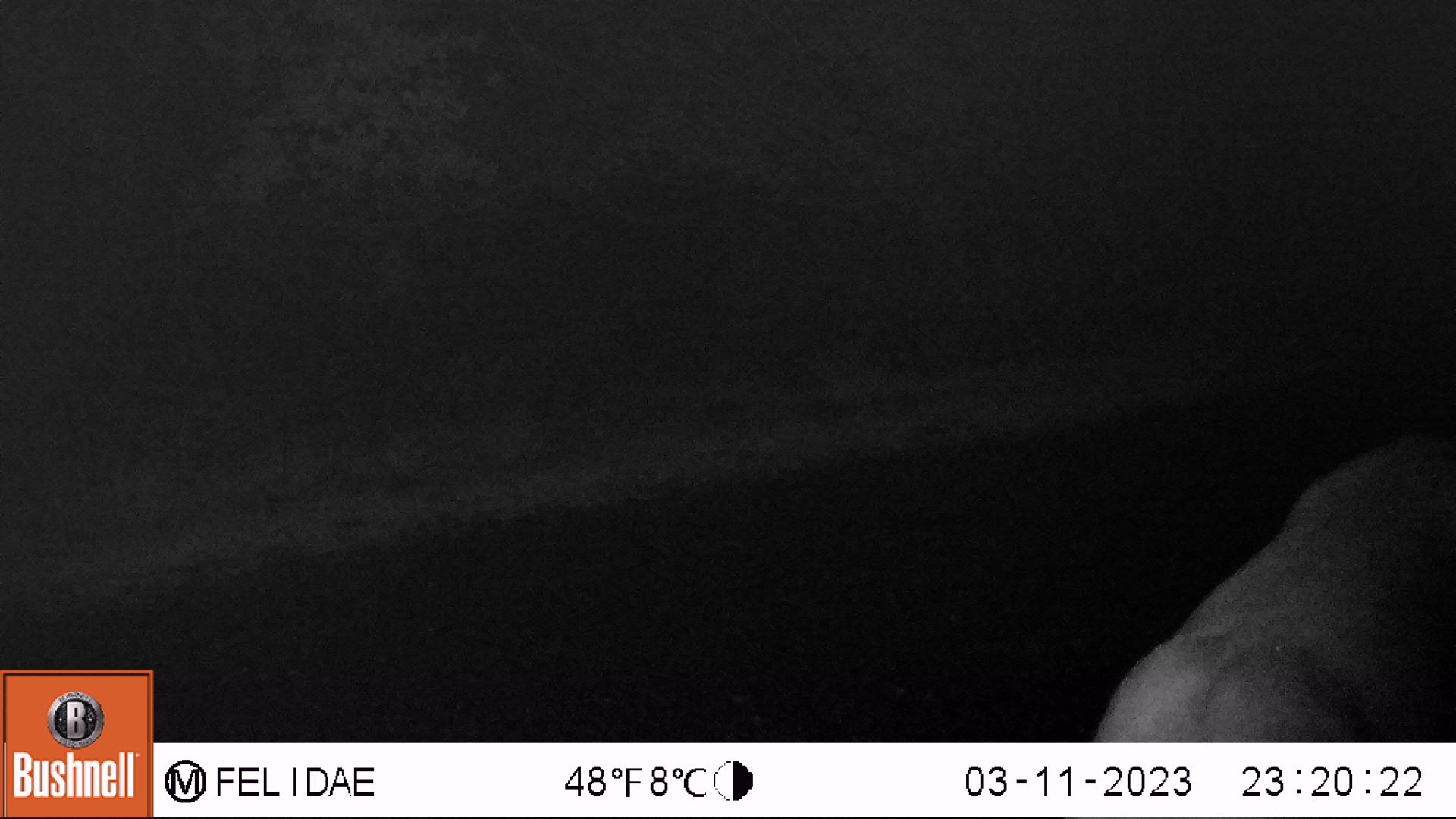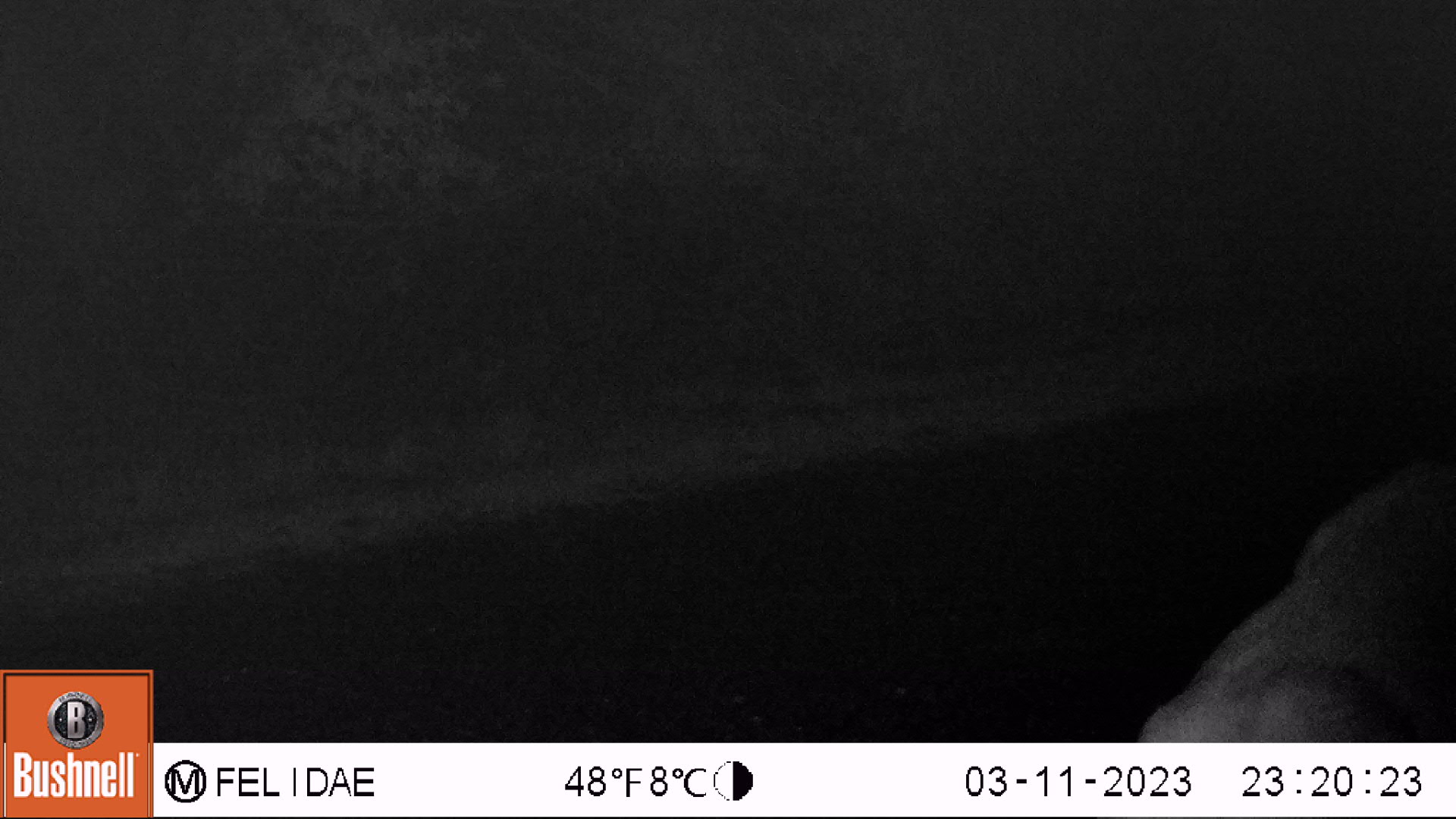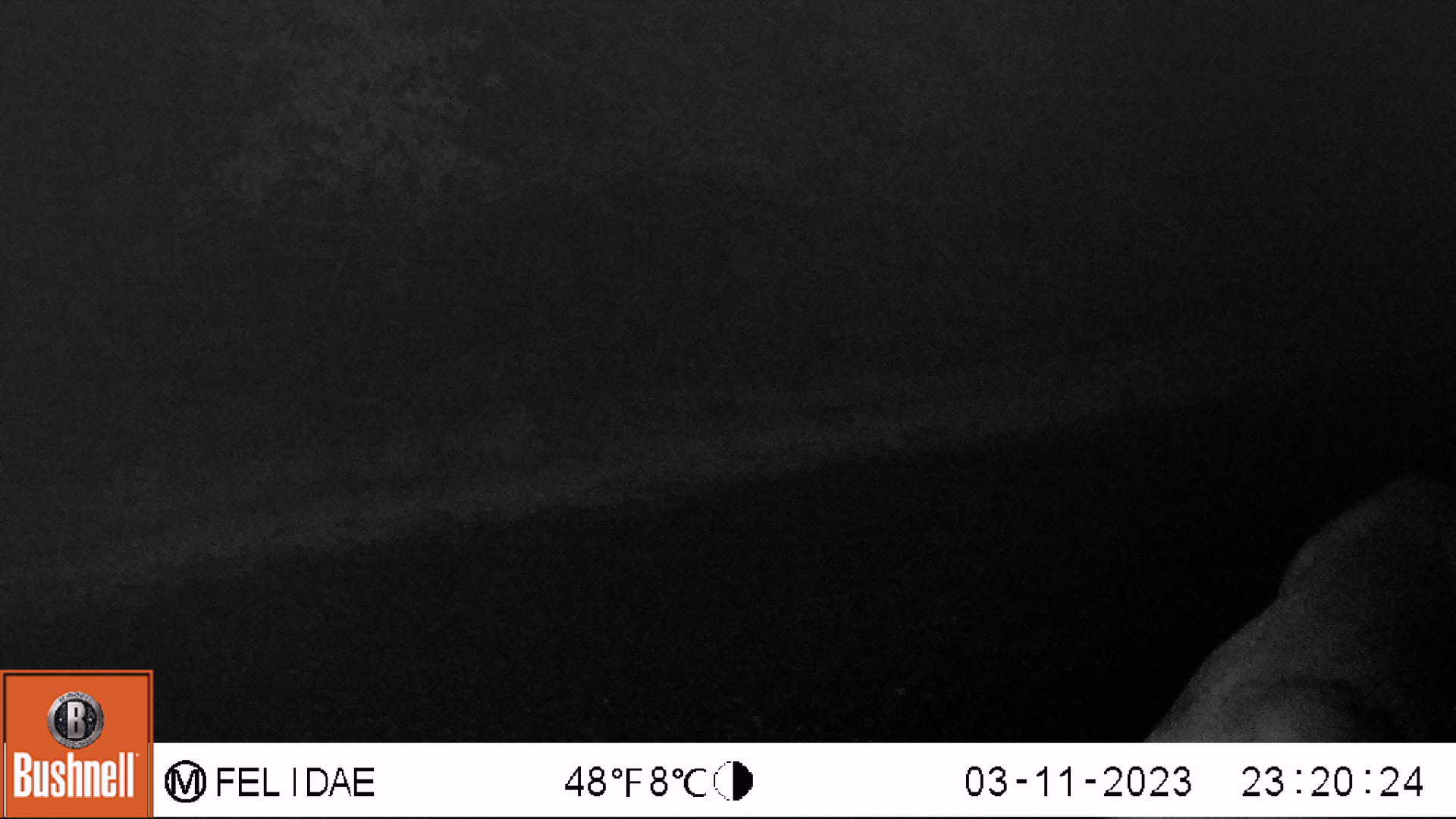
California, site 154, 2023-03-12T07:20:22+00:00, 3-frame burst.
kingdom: Animalia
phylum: Chordata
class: Mammalia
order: Artiodactyla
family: Cervidae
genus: Odocoileus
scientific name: Odocoileus hemionus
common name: mule deer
Mule deer (Odocoileus hemionus).